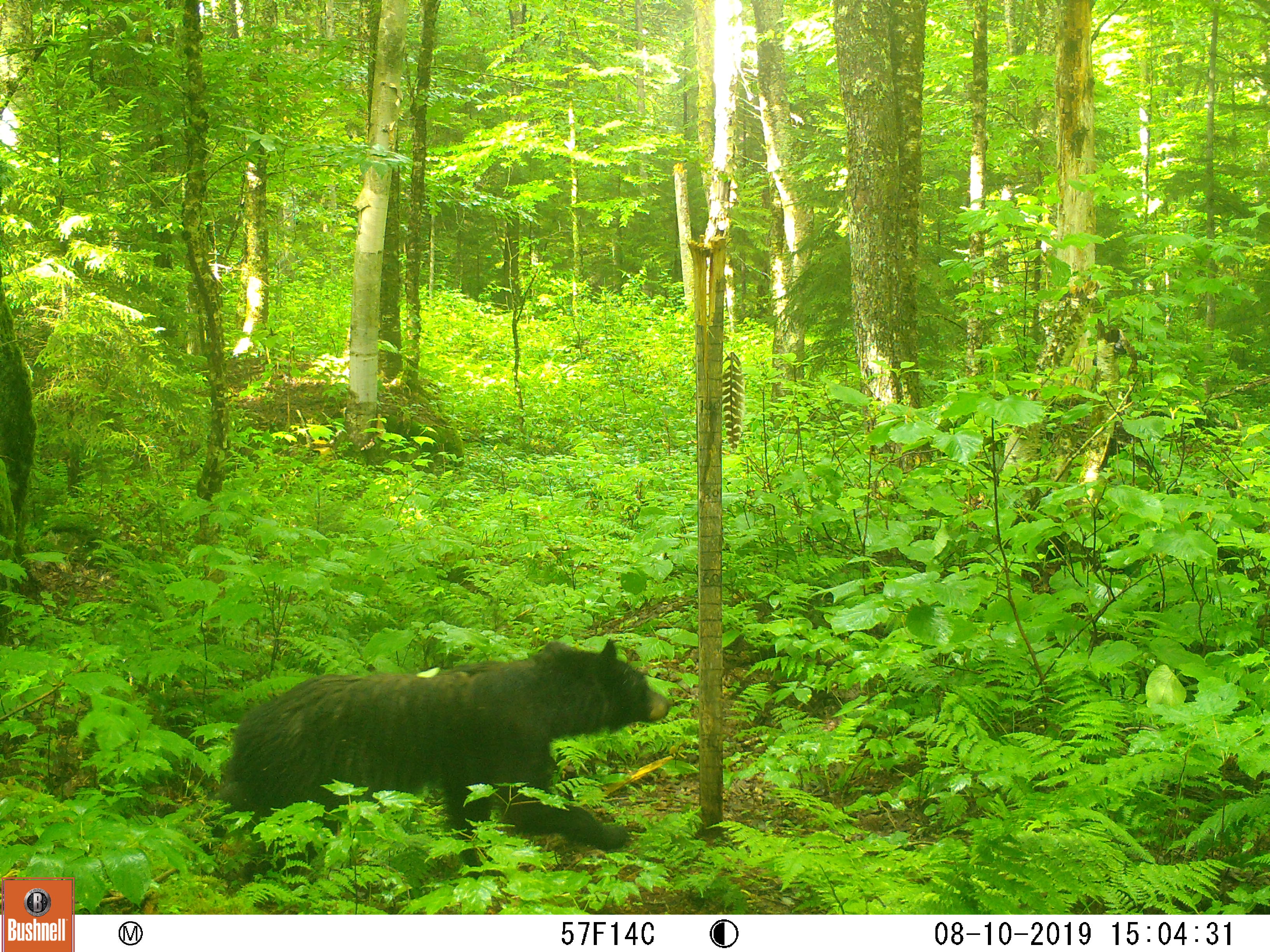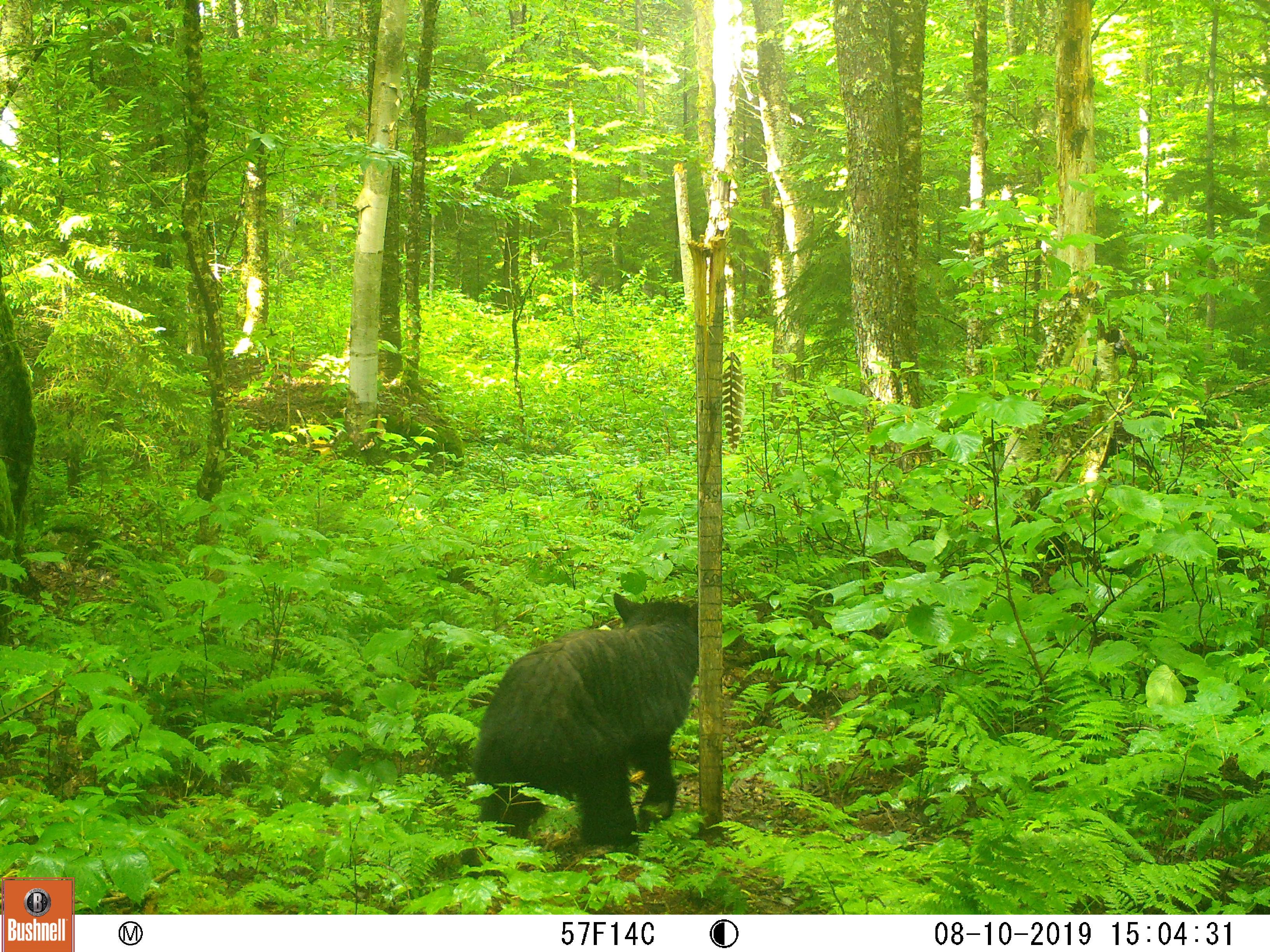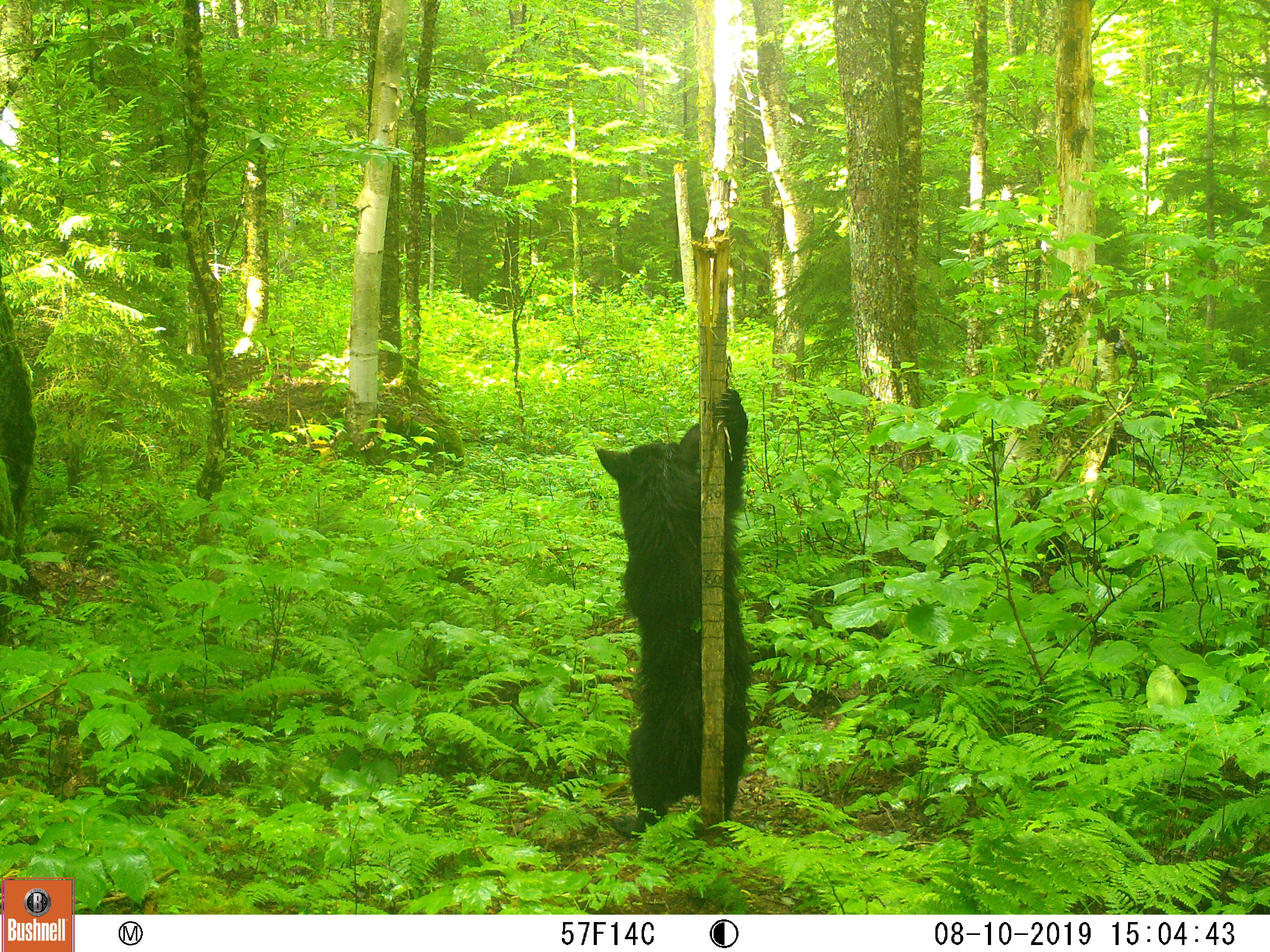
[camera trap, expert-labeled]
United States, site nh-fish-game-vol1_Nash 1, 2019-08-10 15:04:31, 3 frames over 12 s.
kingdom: Animalia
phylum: Chordata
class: Mammalia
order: Carnivora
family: Ursidae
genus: Ursus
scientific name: Ursus americanus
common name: black bear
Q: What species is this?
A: Black bear (Ursus americanus).